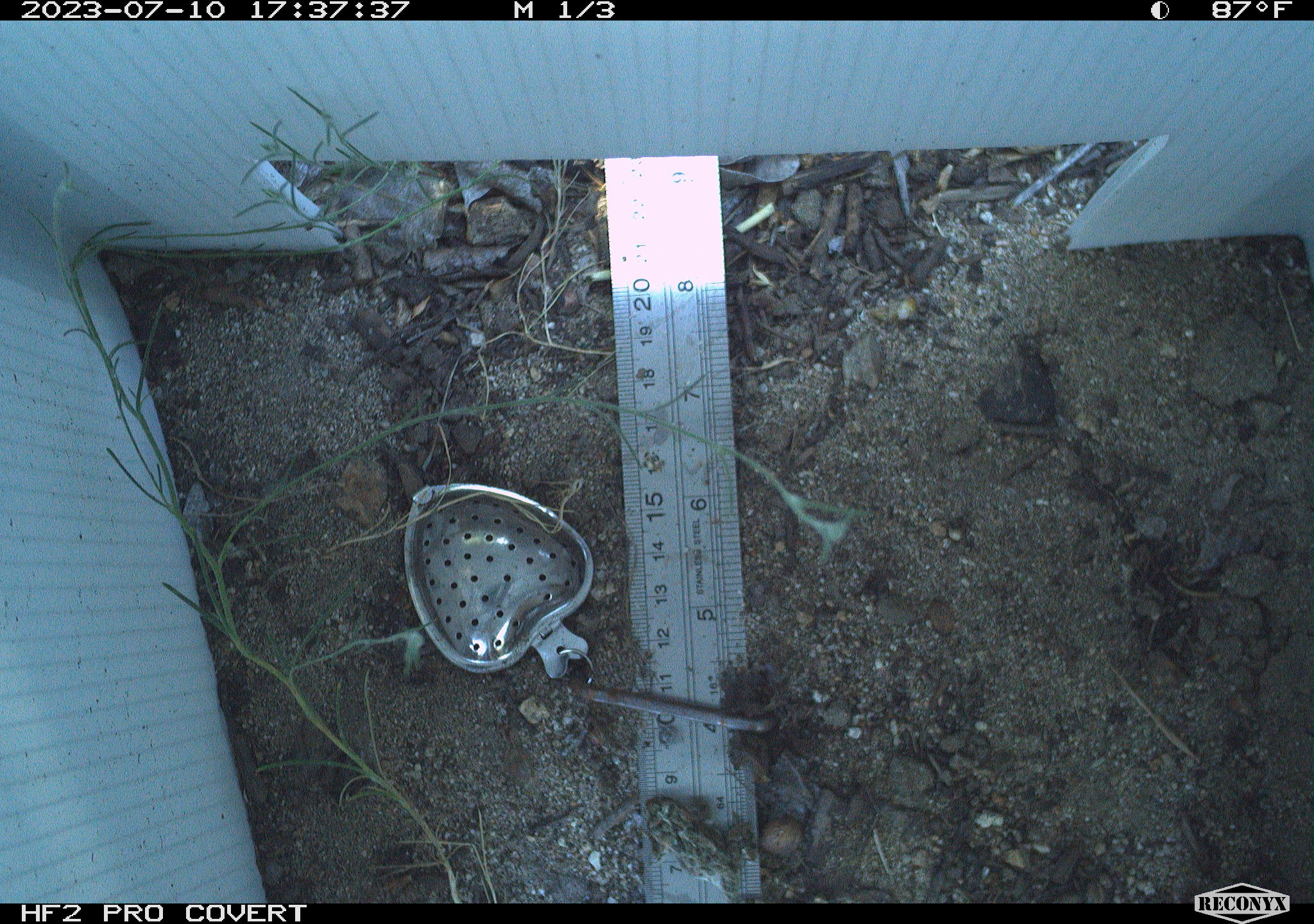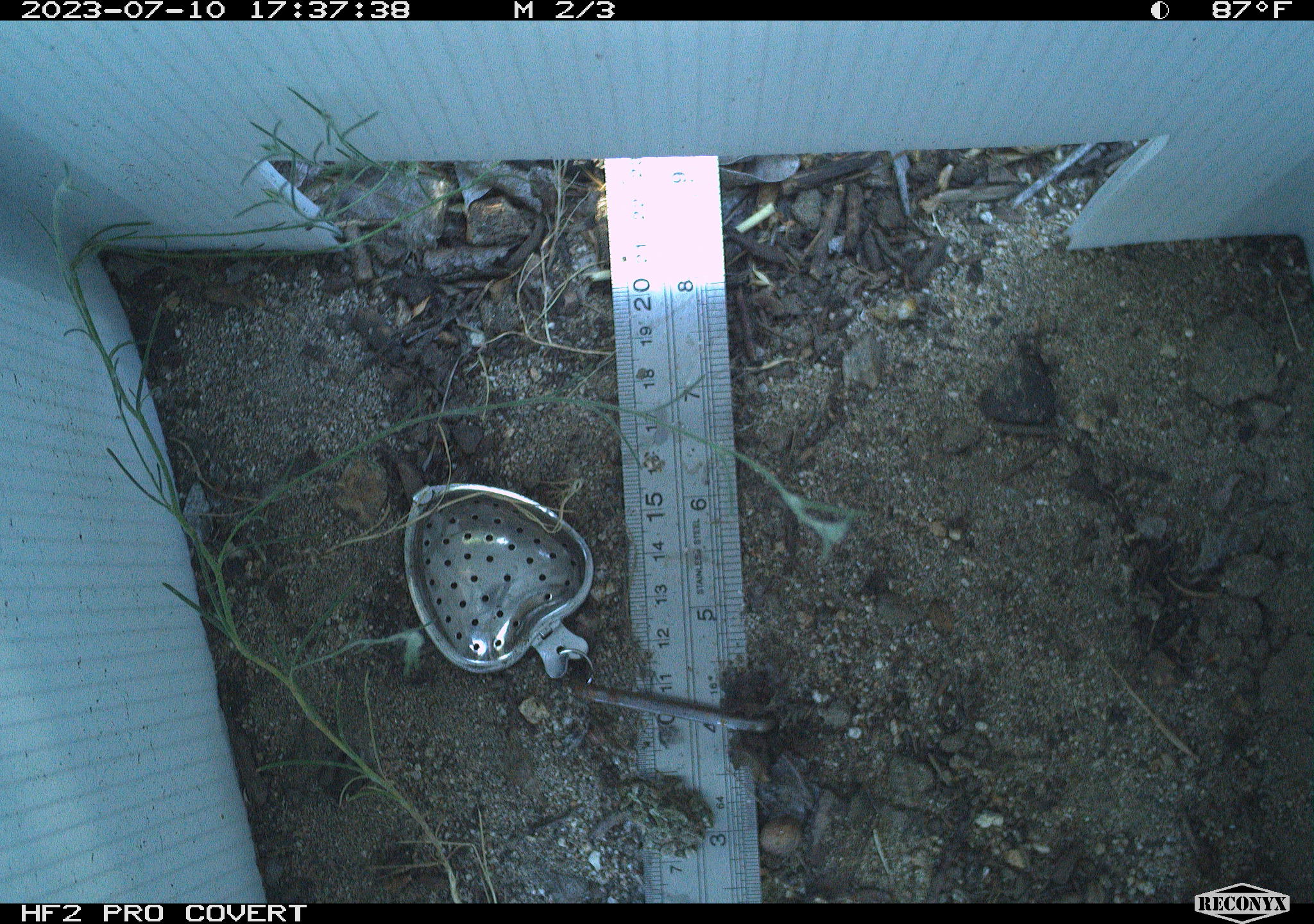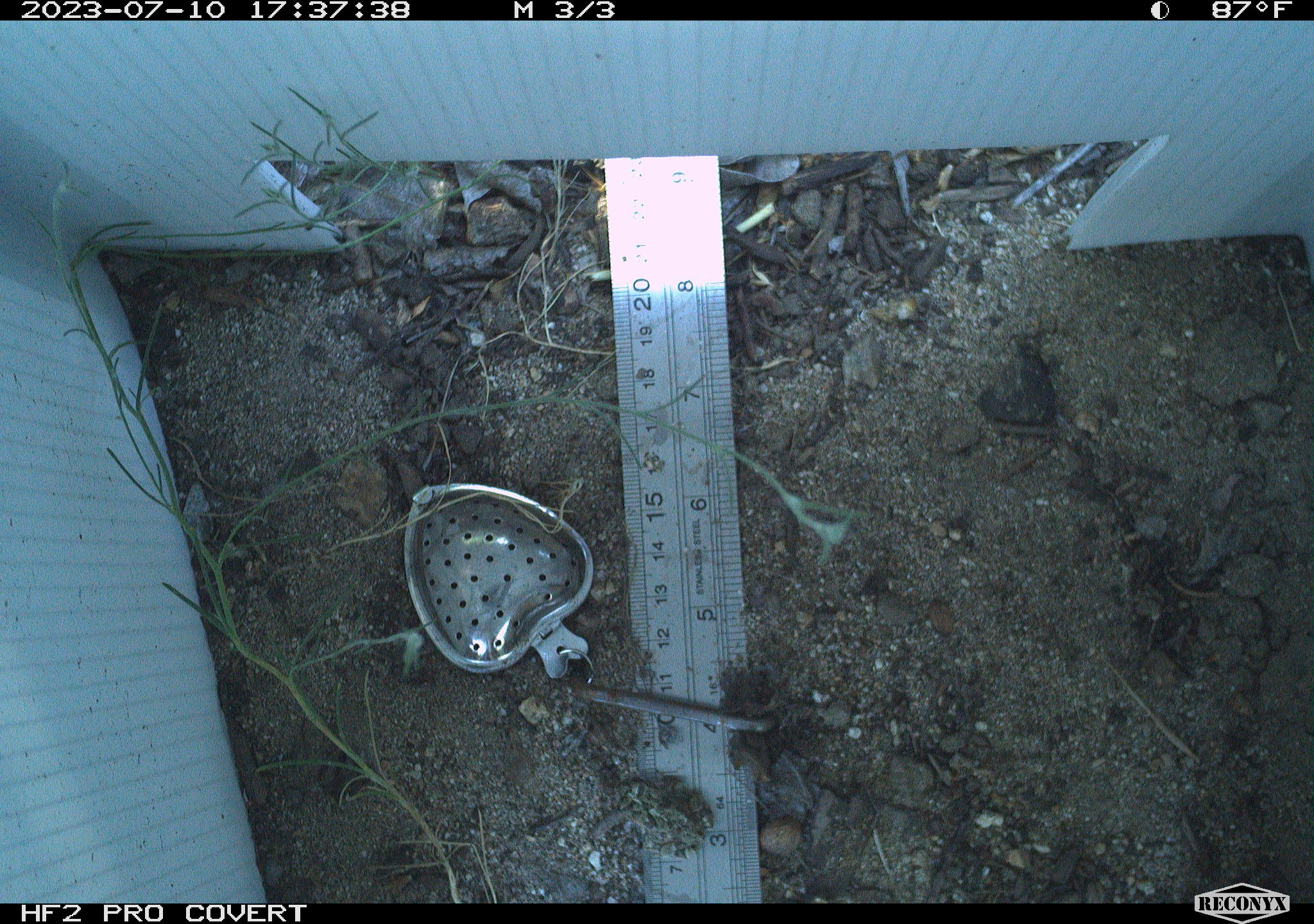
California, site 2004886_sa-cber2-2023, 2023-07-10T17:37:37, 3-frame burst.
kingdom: Animalia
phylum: Chordata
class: Amphibia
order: Anura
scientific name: Anura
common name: frogs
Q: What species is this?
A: Frogs (Anura).